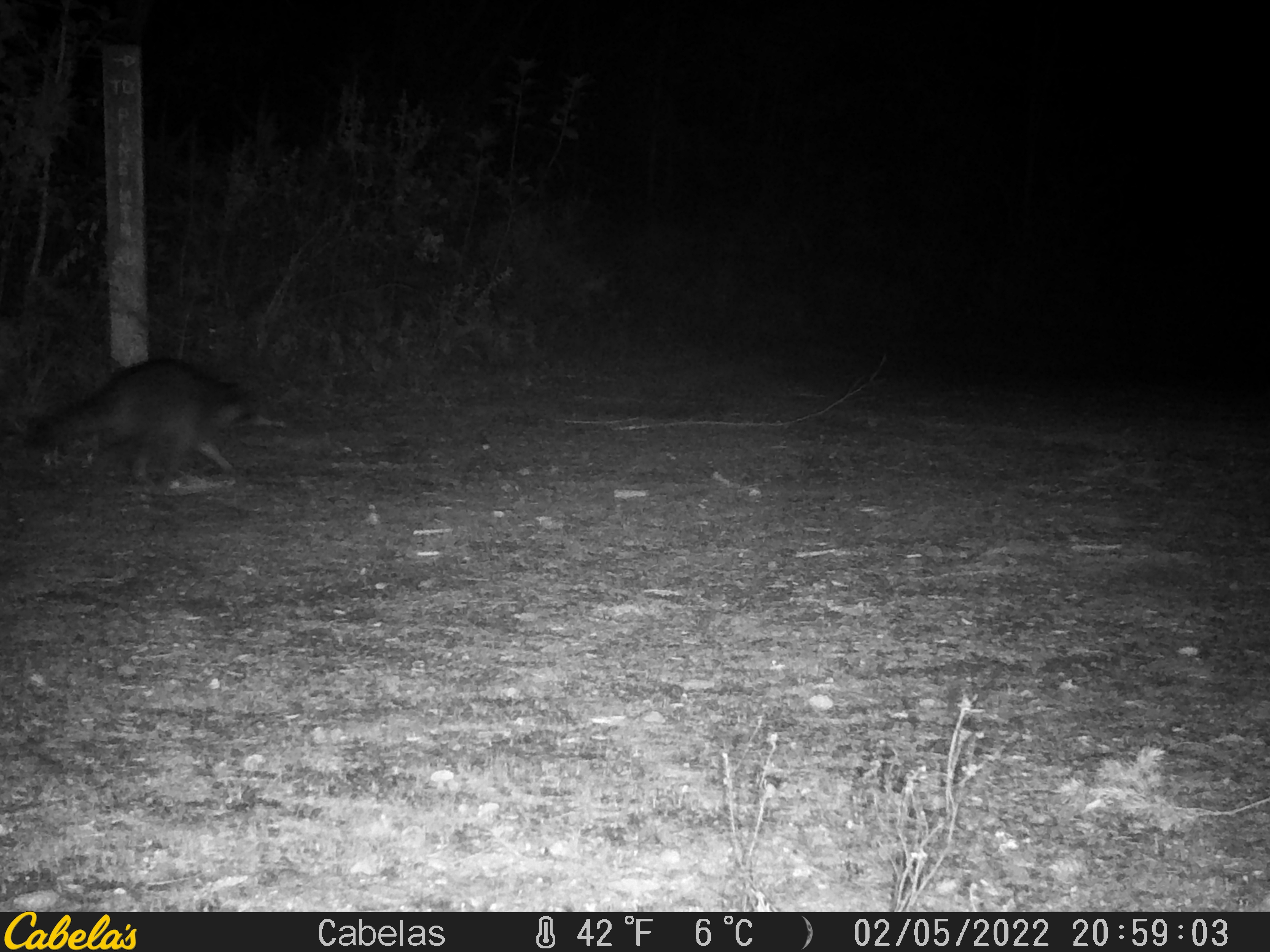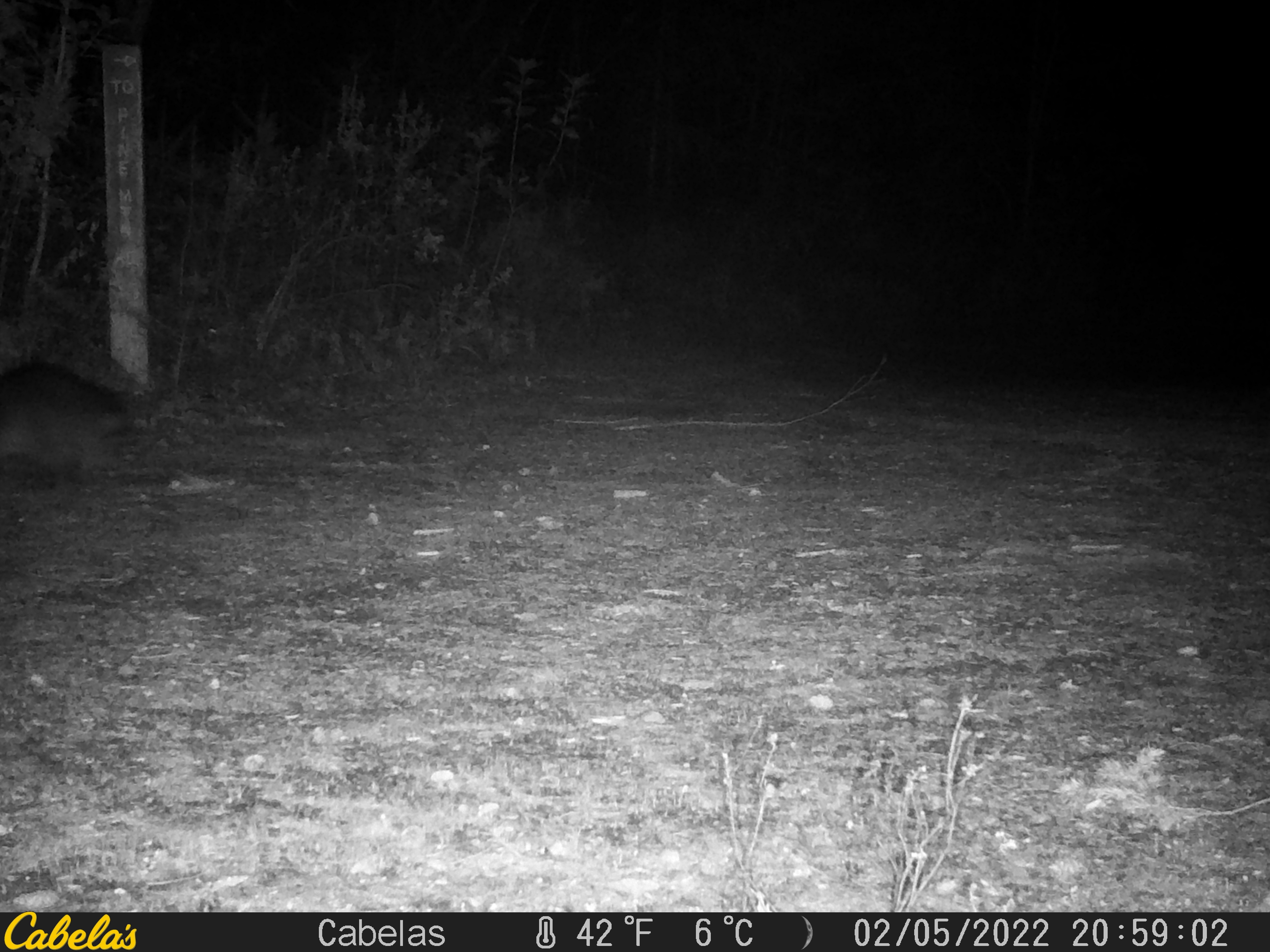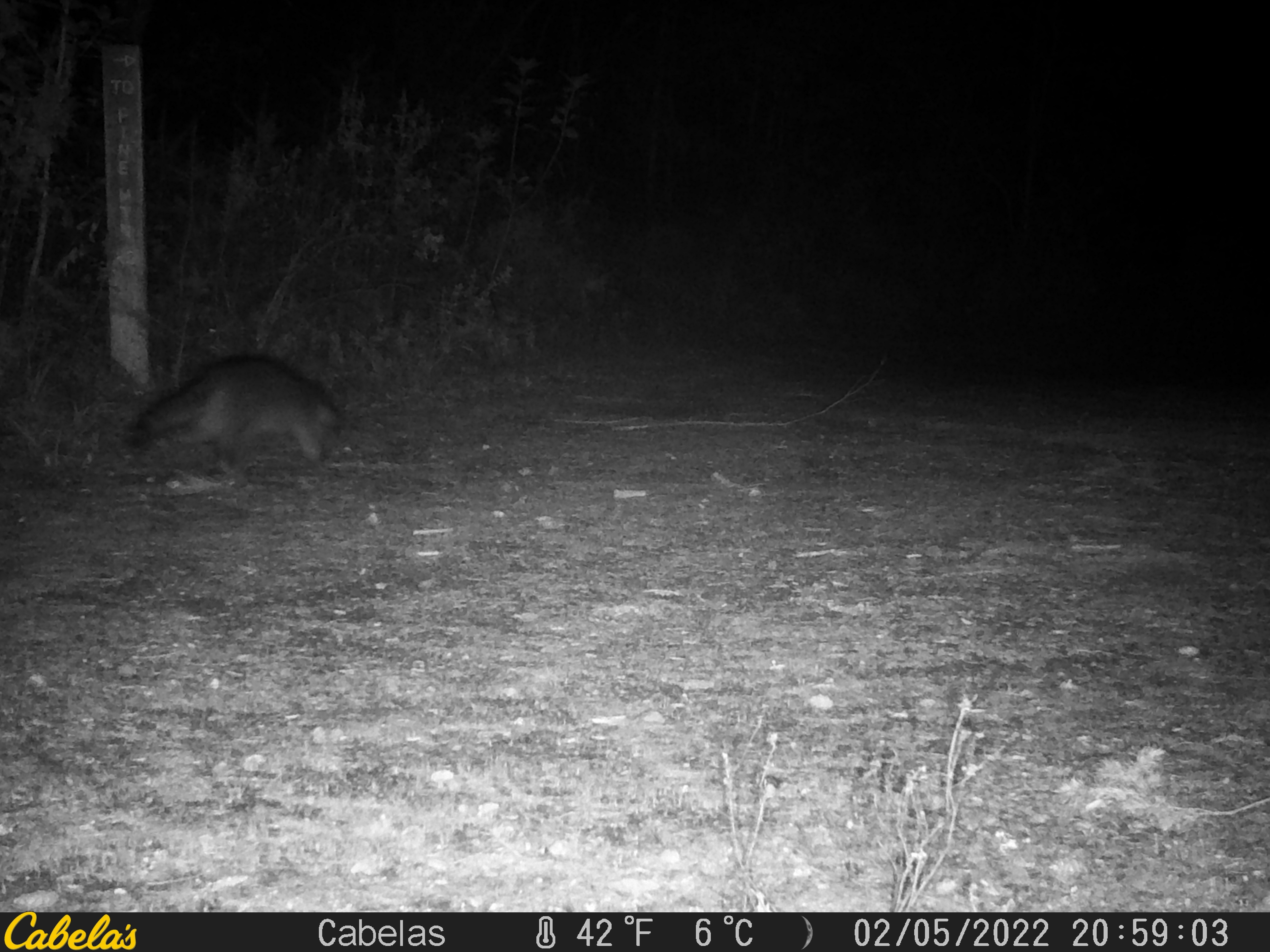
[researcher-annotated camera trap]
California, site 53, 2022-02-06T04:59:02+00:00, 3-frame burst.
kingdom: Animalia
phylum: Chordata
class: Mammalia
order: Carnivora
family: Procyonidae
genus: Procyon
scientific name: Procyon lotor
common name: raccoon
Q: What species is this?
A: Raccoon (Procyon lotor).